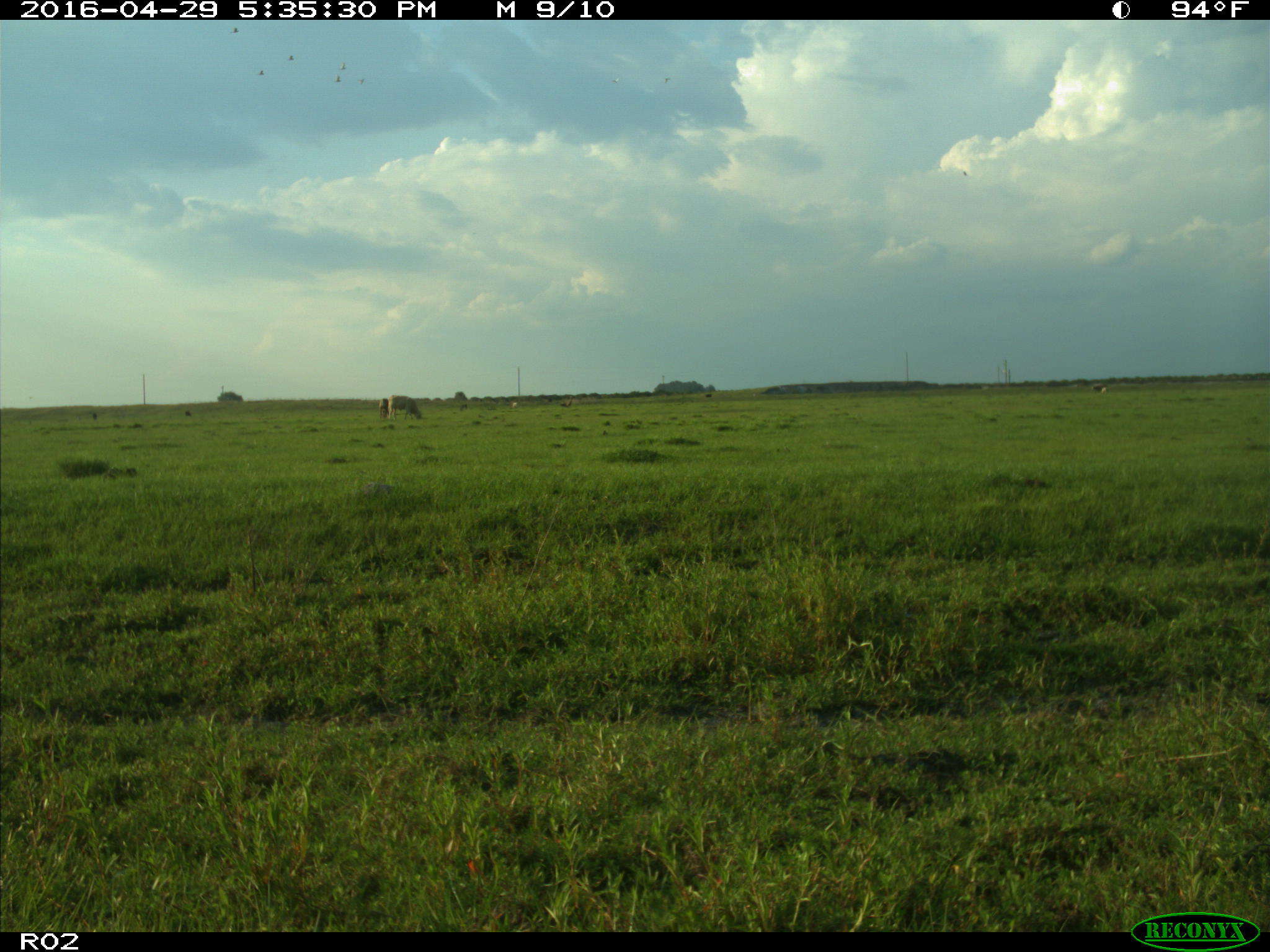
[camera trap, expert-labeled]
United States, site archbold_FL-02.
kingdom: Animalia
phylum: Chordata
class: Mammalia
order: Artiodactyla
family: Bovidae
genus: Bos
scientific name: Bos taurus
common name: domestic cow